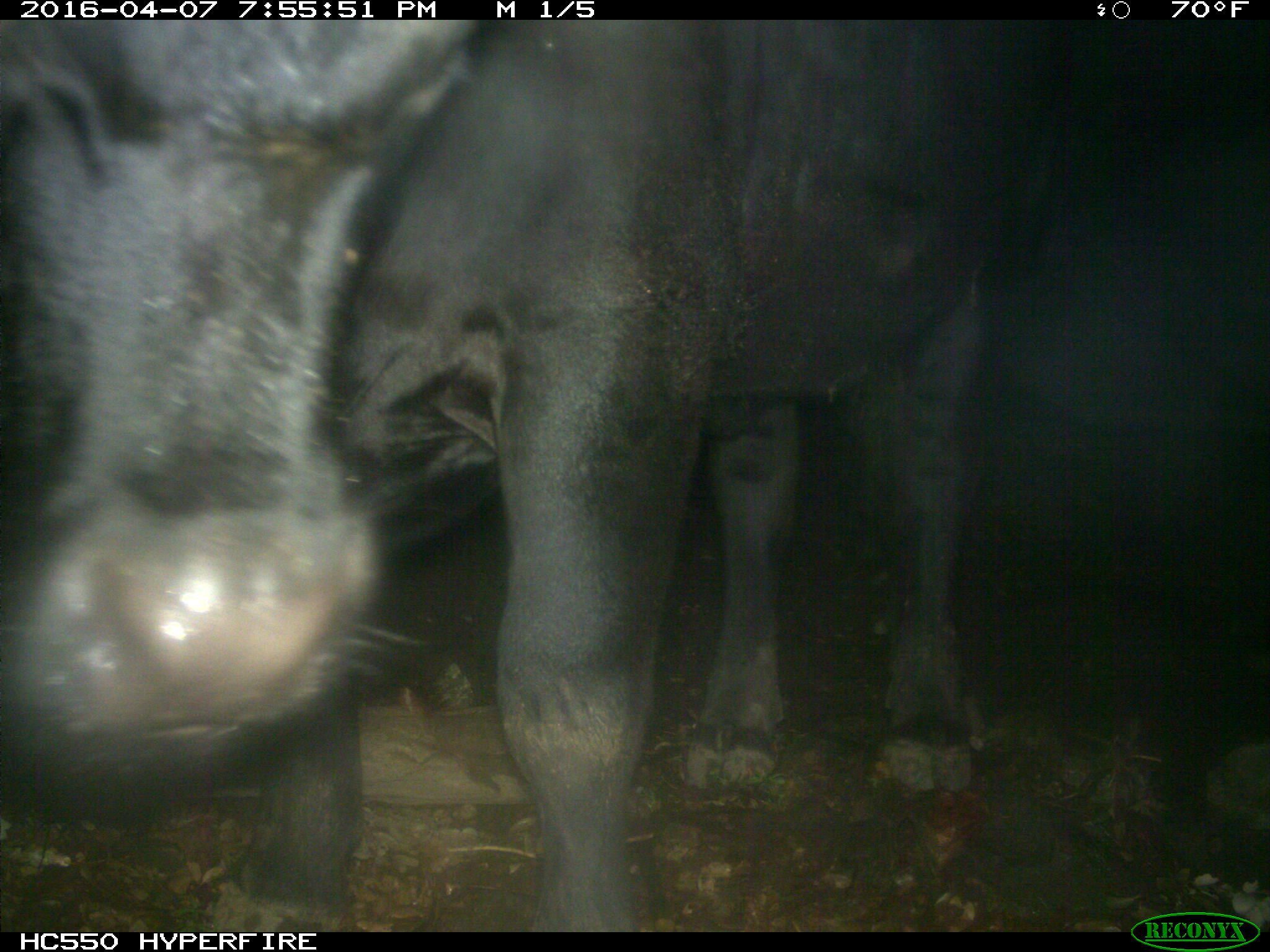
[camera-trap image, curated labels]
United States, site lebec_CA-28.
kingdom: Animalia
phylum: Chordata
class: Mammalia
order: Artiodactyla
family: Bovidae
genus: Bos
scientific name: Bos taurus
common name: domestic cow